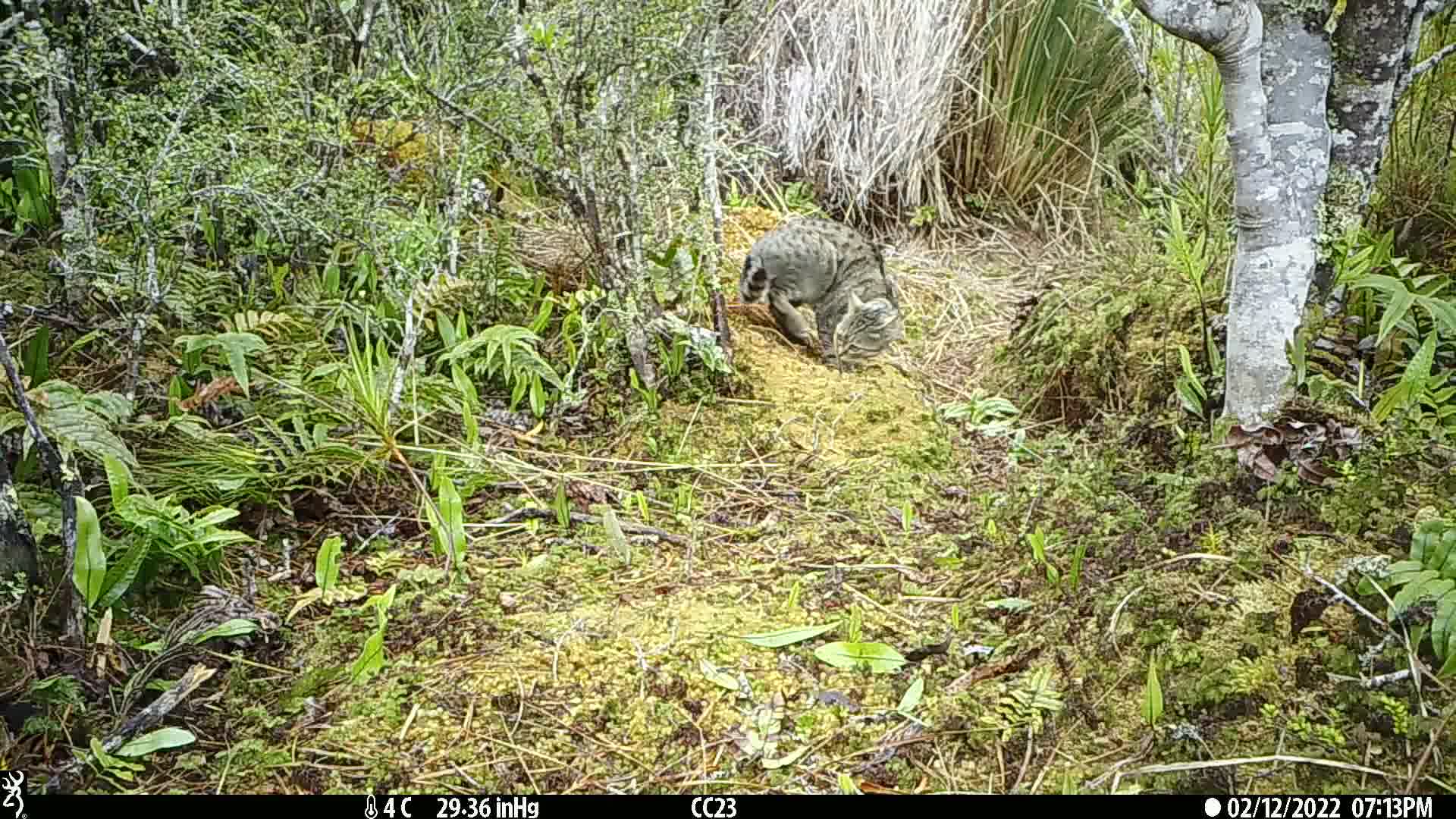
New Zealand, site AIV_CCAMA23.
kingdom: Animalia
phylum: Chordata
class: Mammalia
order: Carnivora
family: Felidae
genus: Felis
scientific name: Felis catus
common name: domestic cat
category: cat